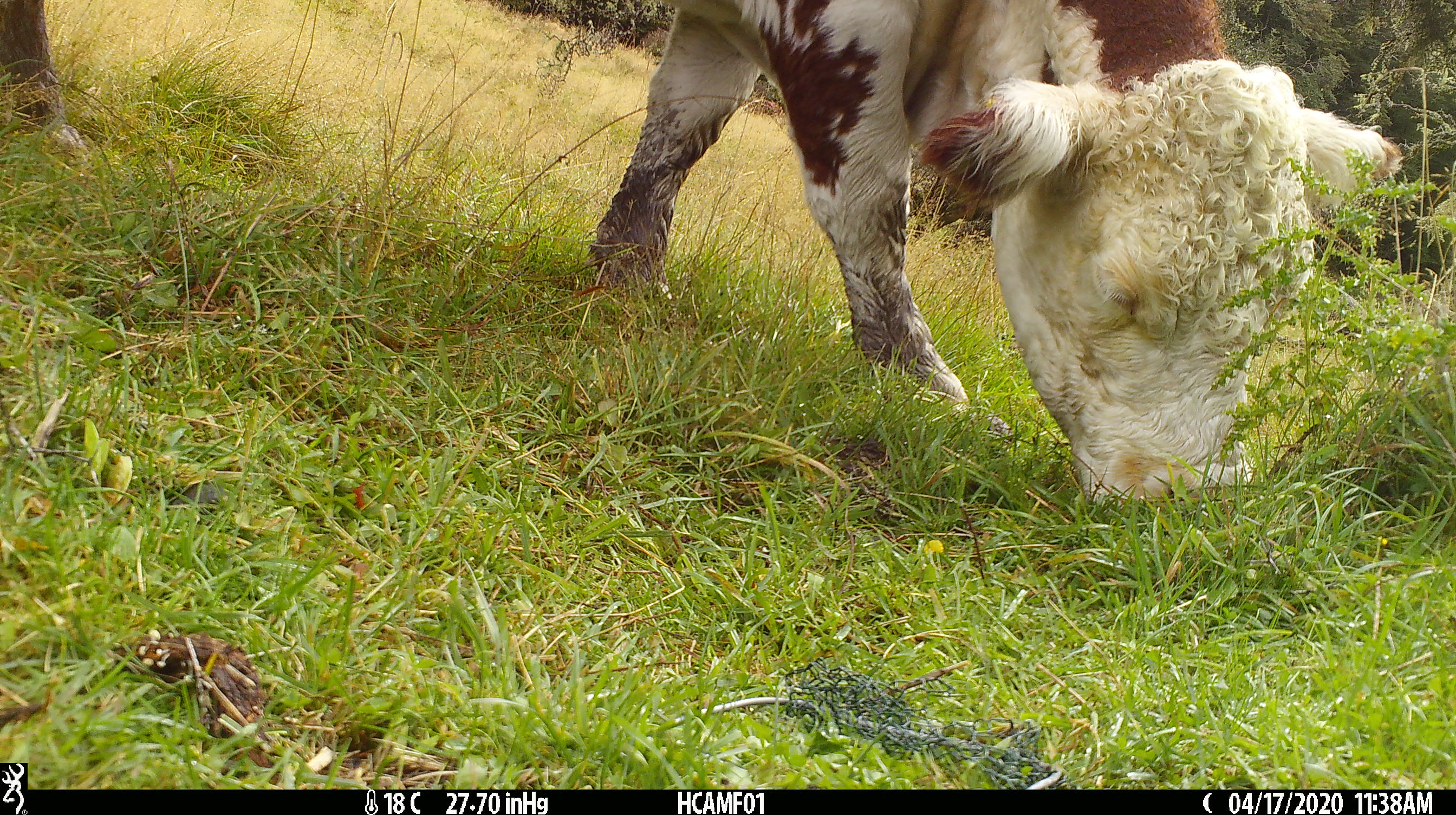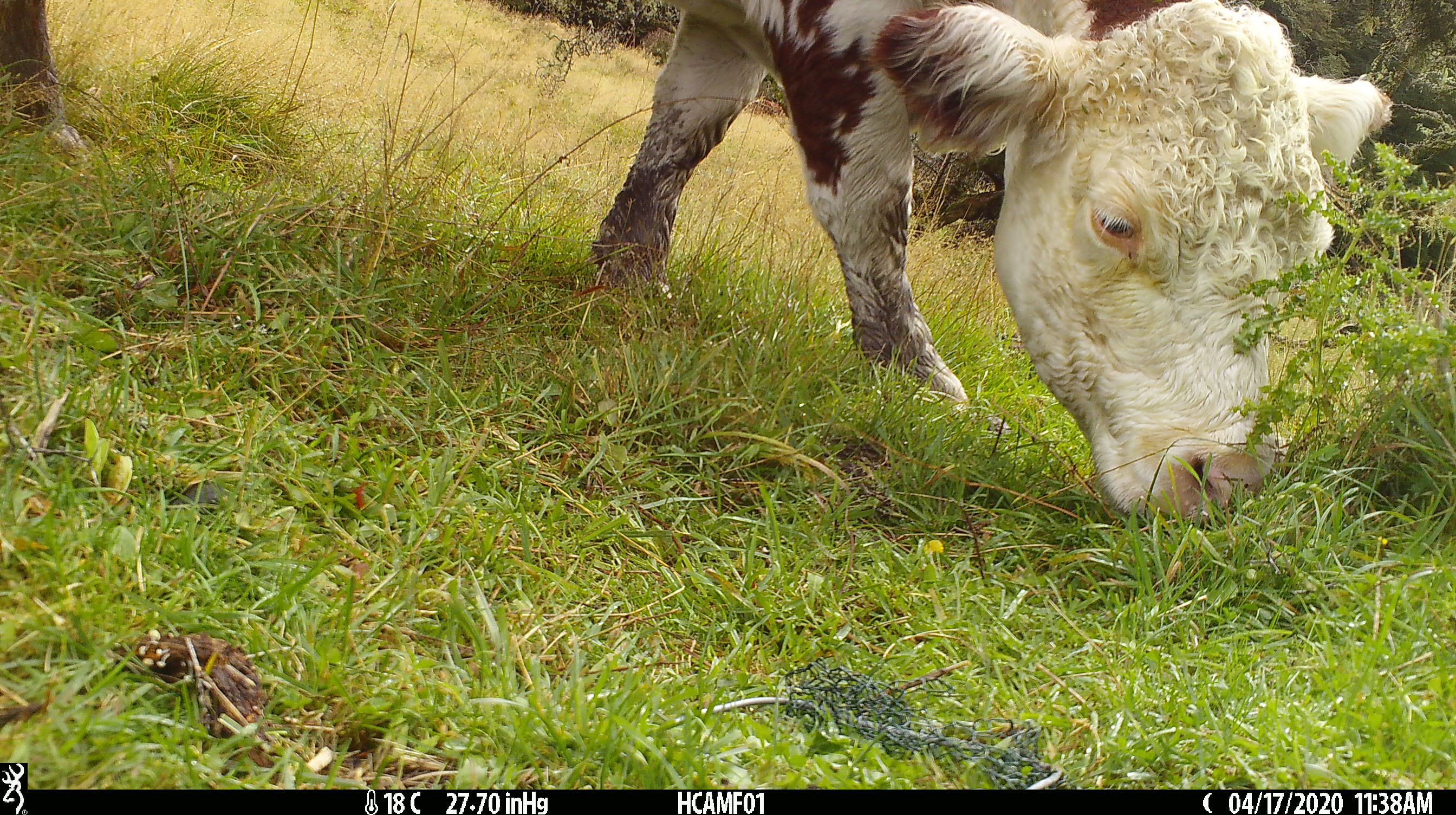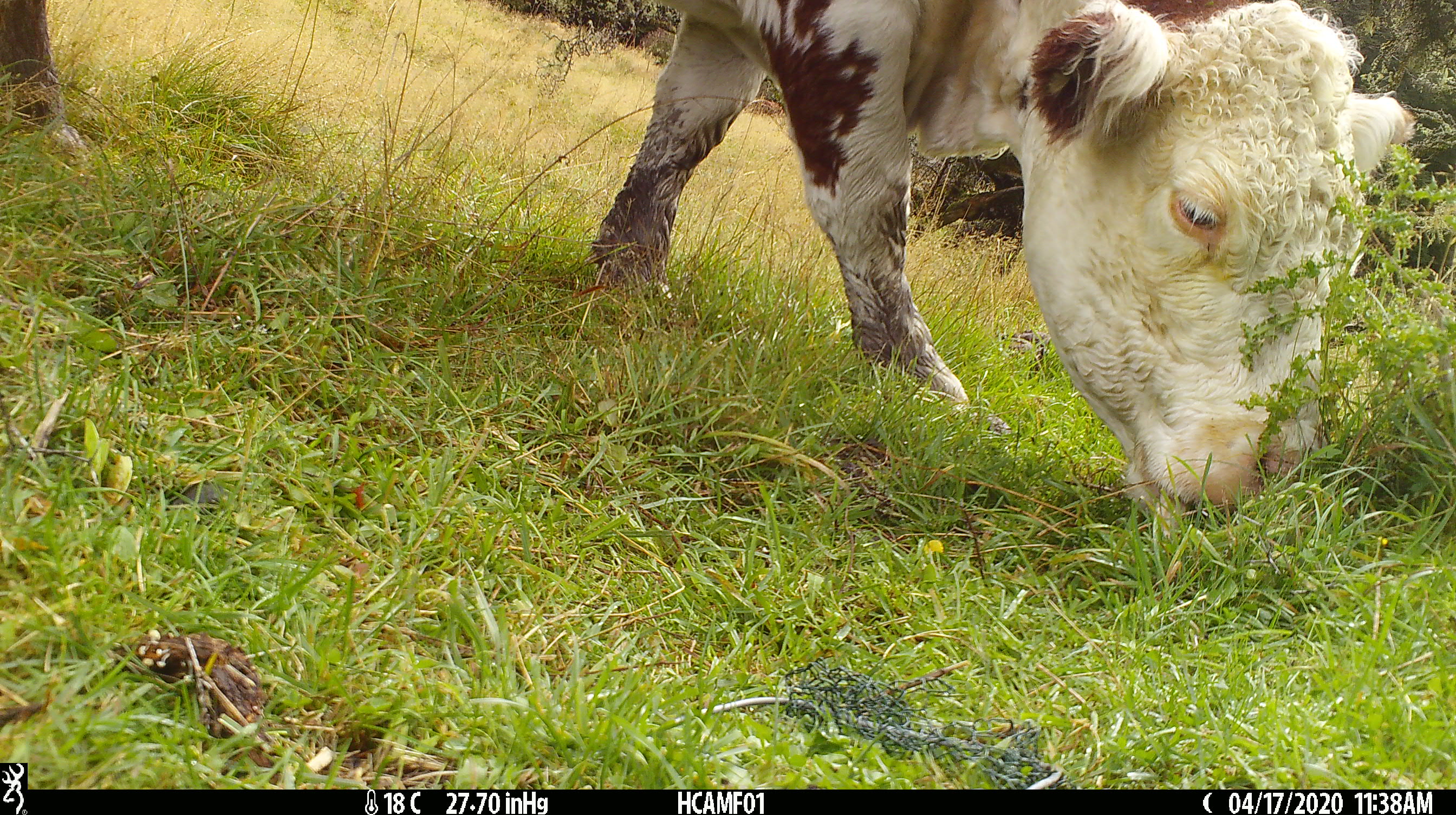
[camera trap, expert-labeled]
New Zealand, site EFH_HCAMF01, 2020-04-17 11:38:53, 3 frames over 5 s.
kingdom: Animalia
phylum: Chordata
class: Mammalia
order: Artiodactyla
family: Bovidae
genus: Bos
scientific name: Bos taurus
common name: domestic cow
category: cow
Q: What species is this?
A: Cow (domestic cow) (Bos taurus).